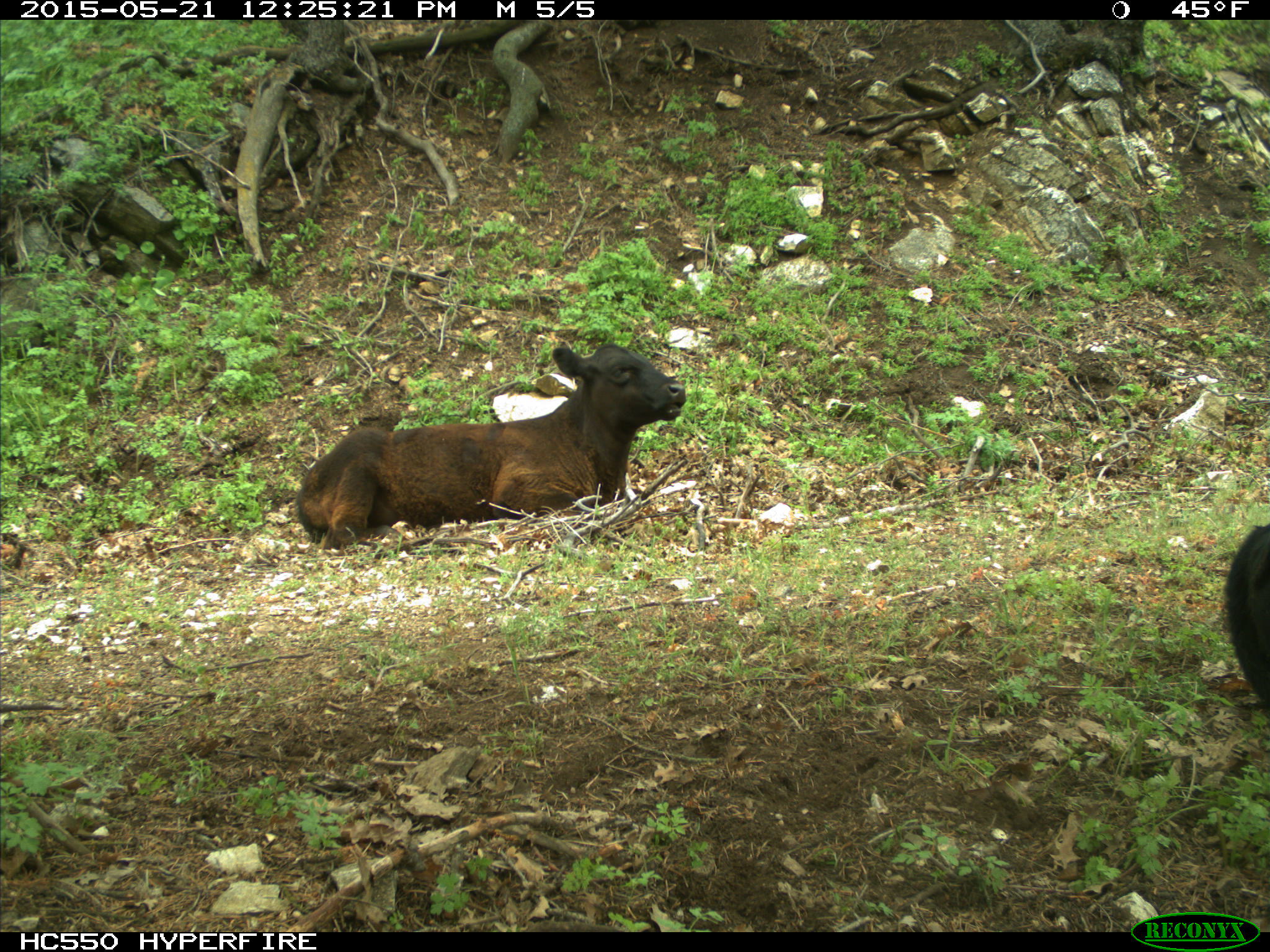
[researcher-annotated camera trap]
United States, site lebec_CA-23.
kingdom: Animalia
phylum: Chordata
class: Mammalia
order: Artiodactyla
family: Bovidae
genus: Bos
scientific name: Bos taurus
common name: domestic cow